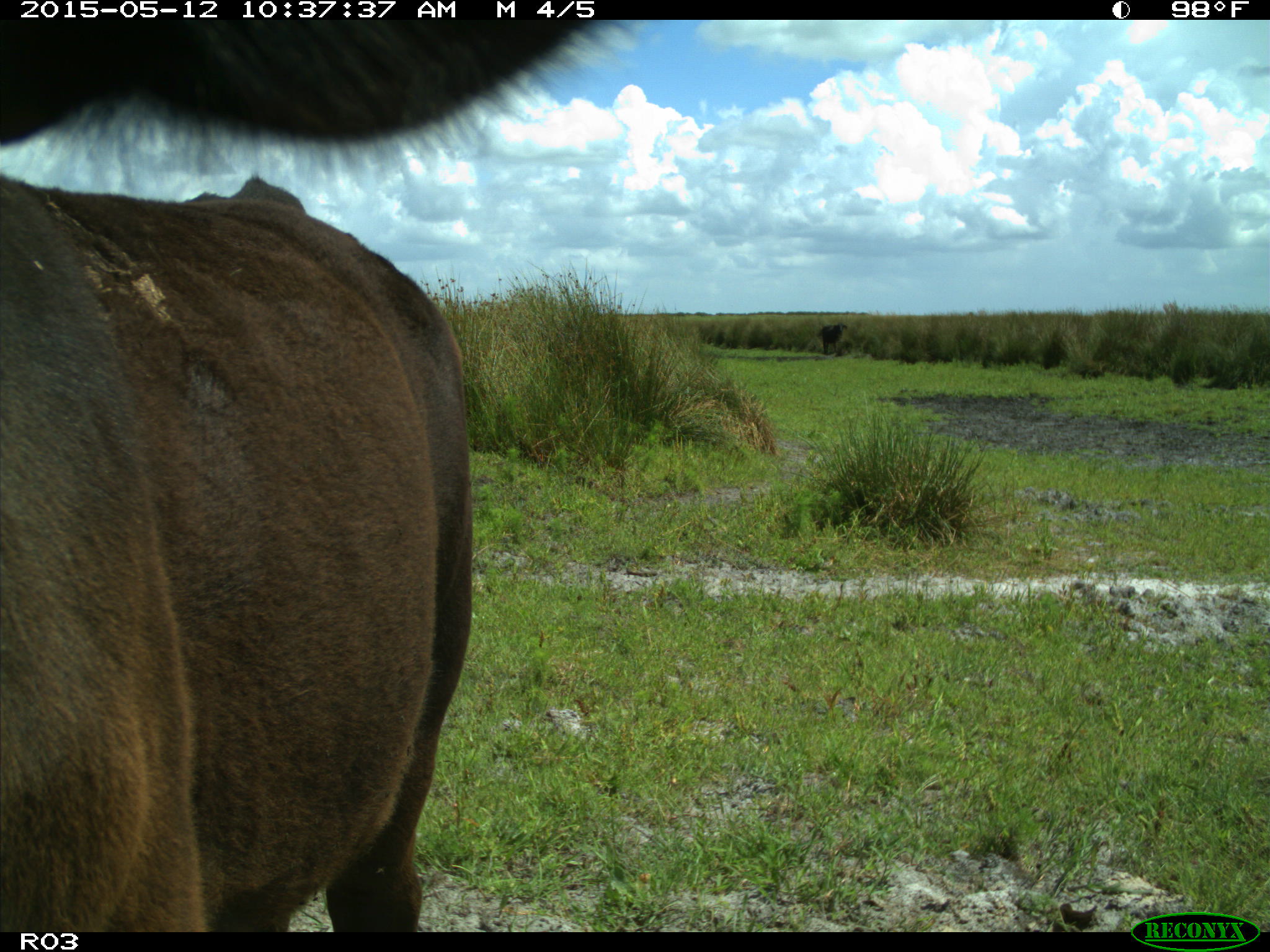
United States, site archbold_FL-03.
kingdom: Animalia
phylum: Chordata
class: Mammalia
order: Artiodactyla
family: Bovidae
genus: Bos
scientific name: Bos taurus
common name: domestic cow